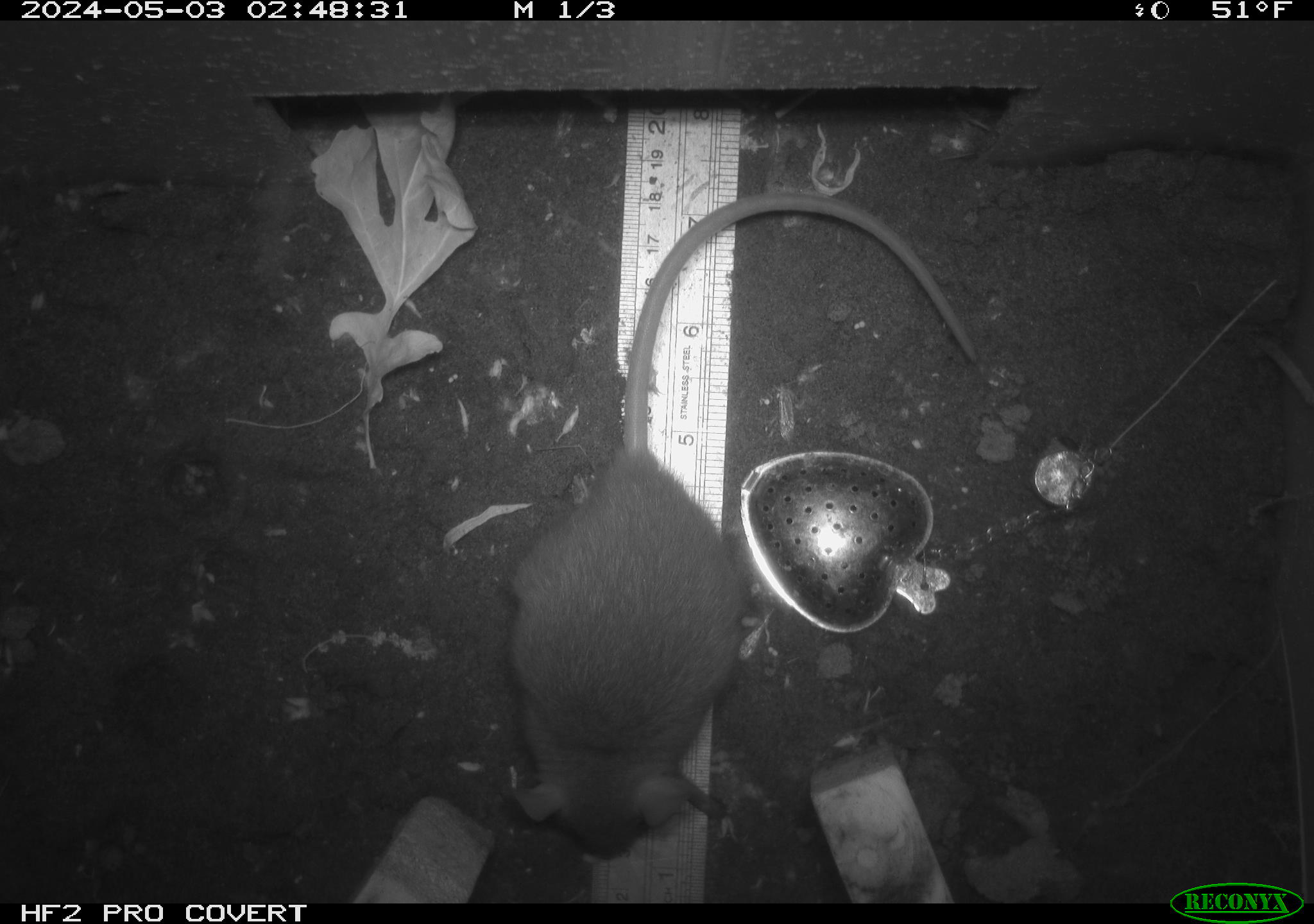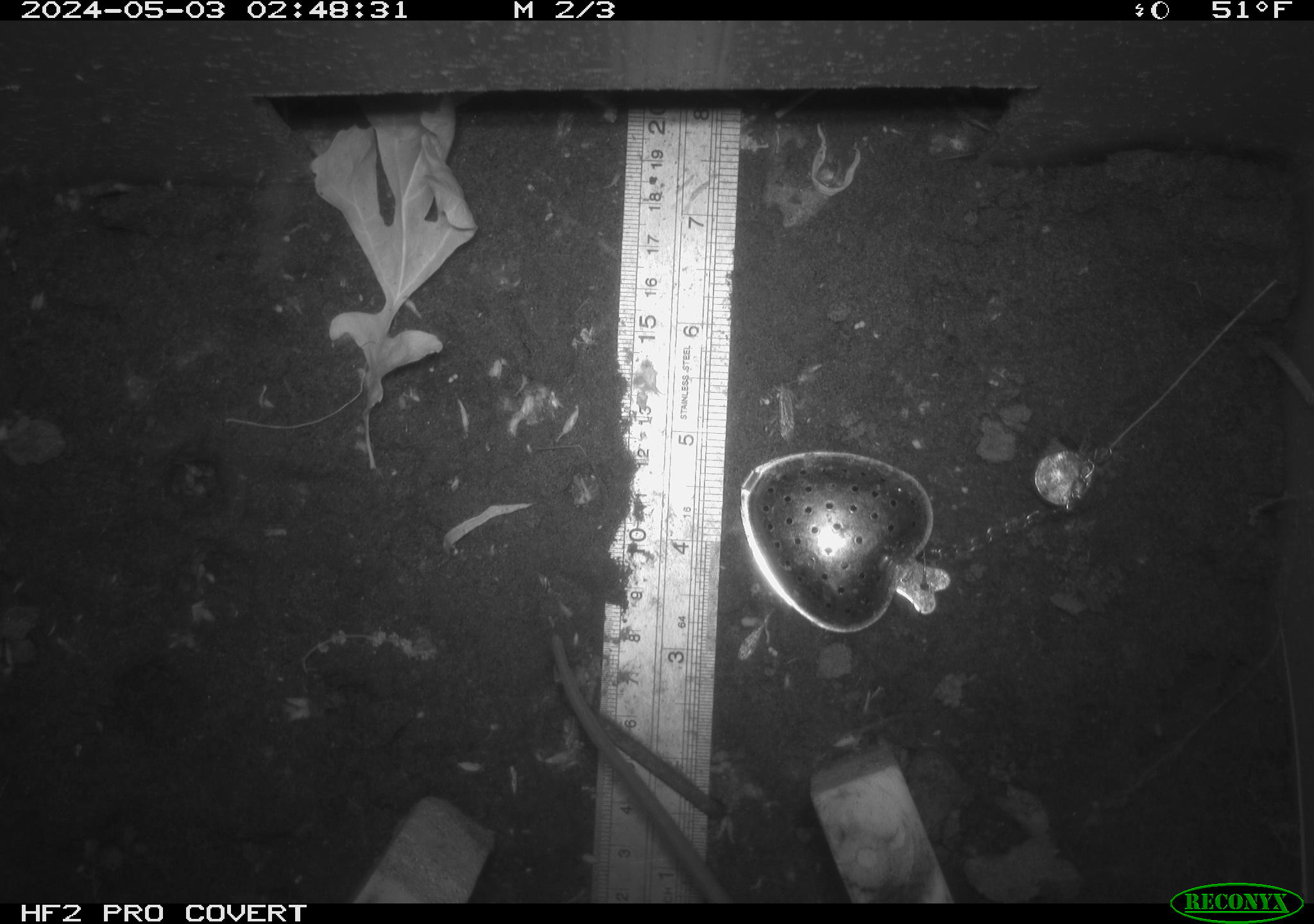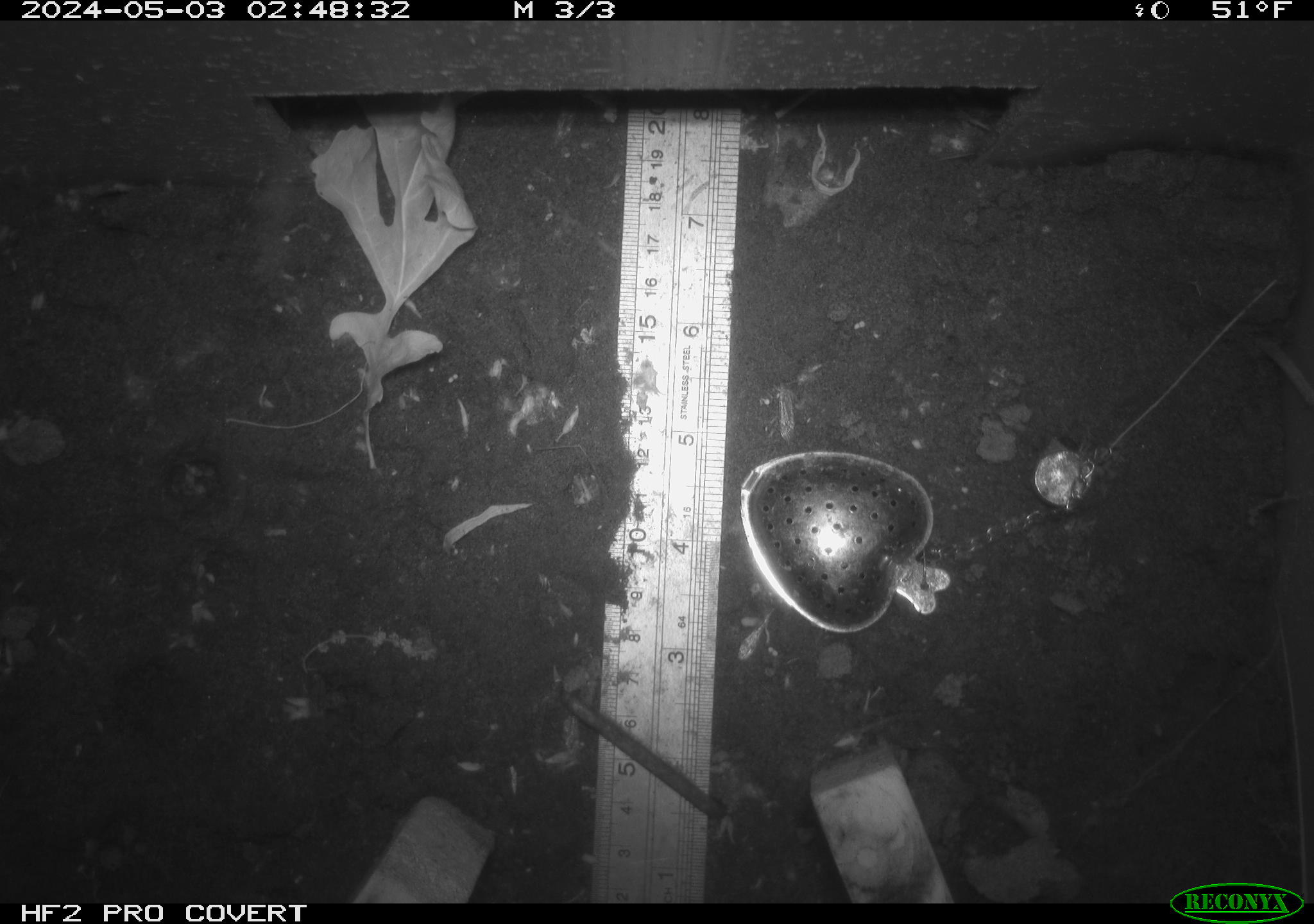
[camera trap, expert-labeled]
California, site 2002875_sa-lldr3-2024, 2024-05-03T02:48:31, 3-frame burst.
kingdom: Animalia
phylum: Chordata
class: Mammalia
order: Rodentia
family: Muridae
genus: Rattus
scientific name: Rattus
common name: rat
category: rattus species